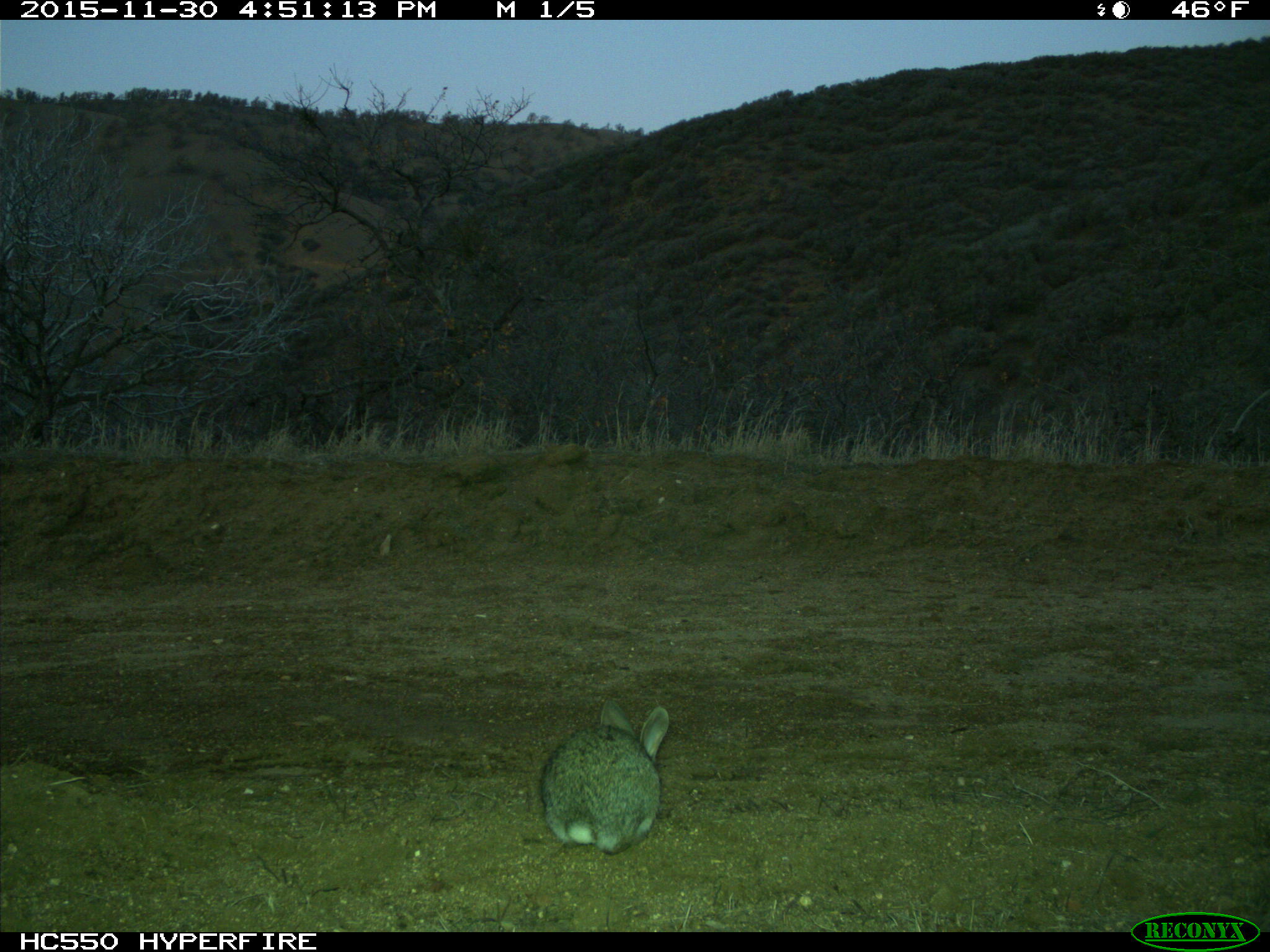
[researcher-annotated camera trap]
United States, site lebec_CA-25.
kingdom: Animalia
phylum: Chordata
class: Mammalia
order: Lagomorpha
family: Leporidae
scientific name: Leporidae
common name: rabbits and hares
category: unidentified rabbit